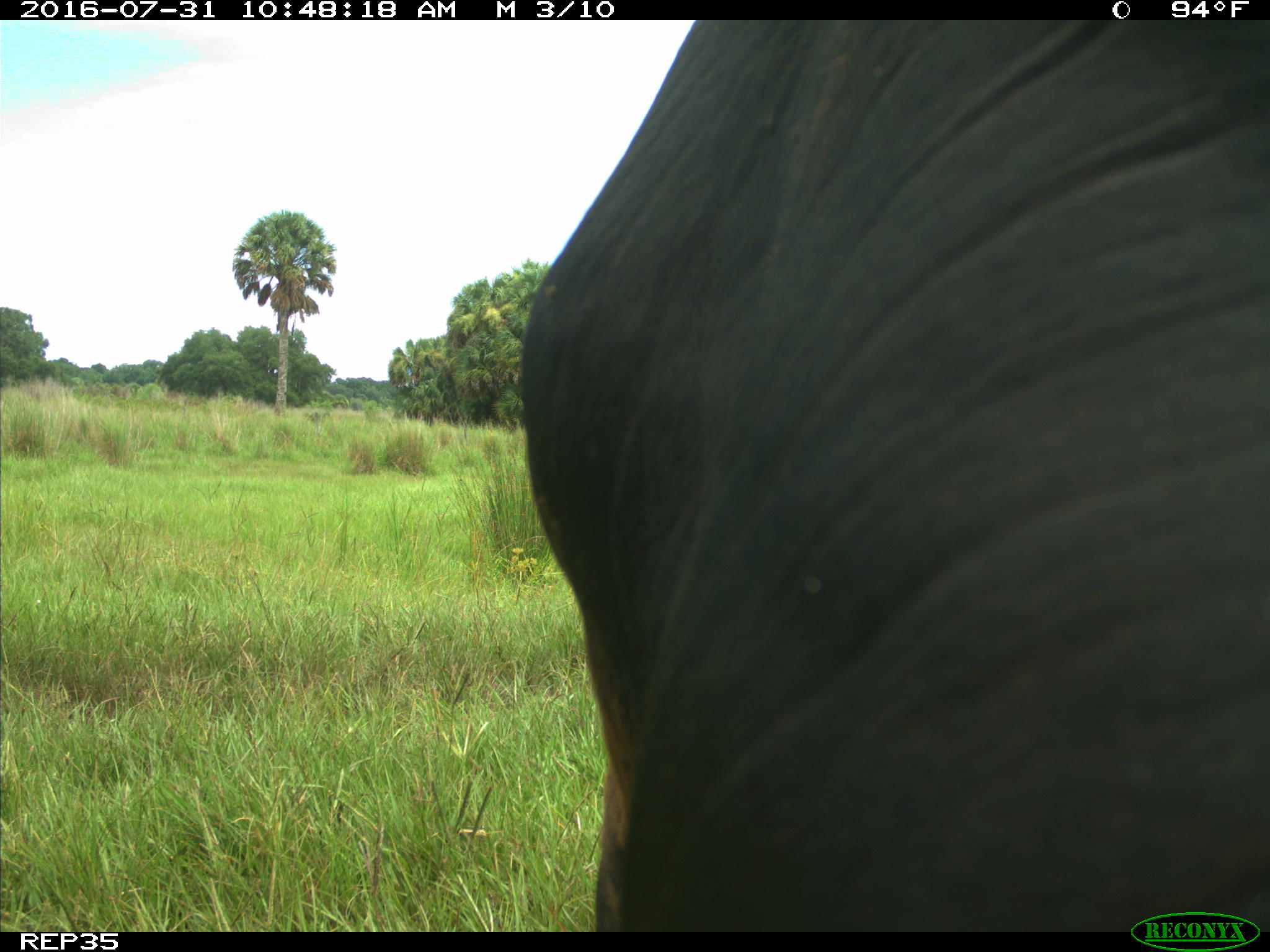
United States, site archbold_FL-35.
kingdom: Animalia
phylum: Chordata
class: Mammalia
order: Artiodactyla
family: Bovidae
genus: Bos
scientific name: Bos taurus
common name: domestic cow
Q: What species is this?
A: Bos taurus (domestic cow).